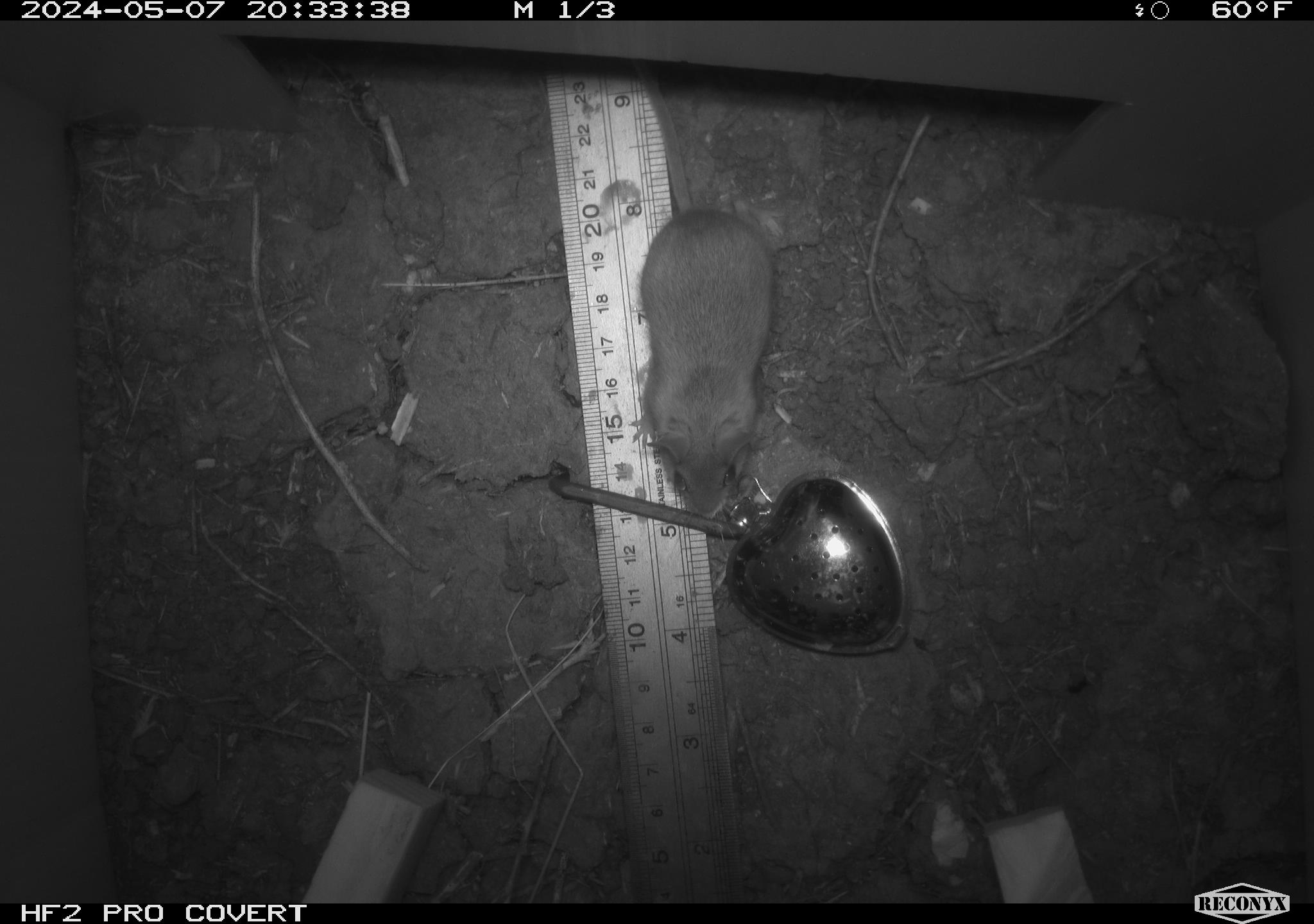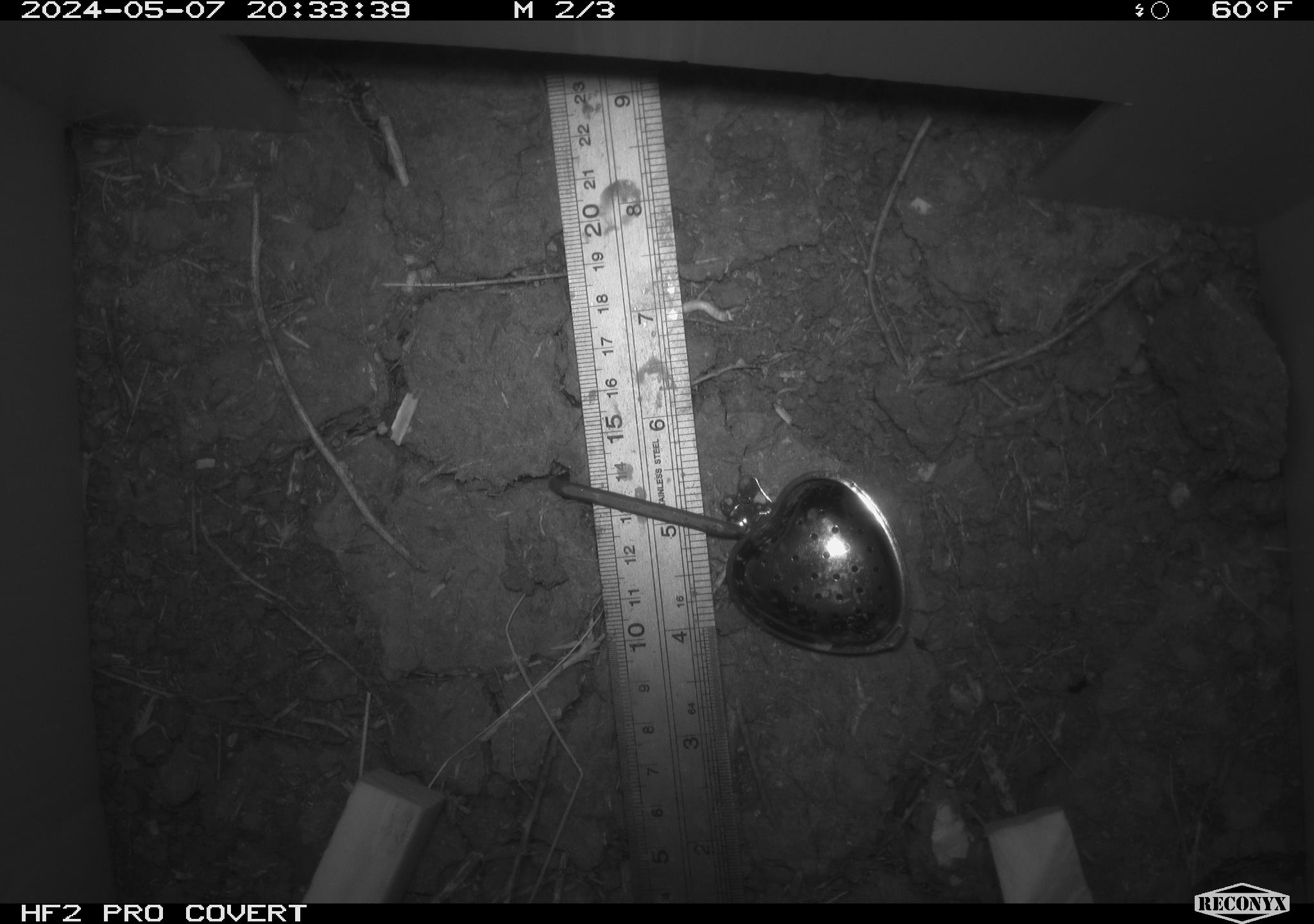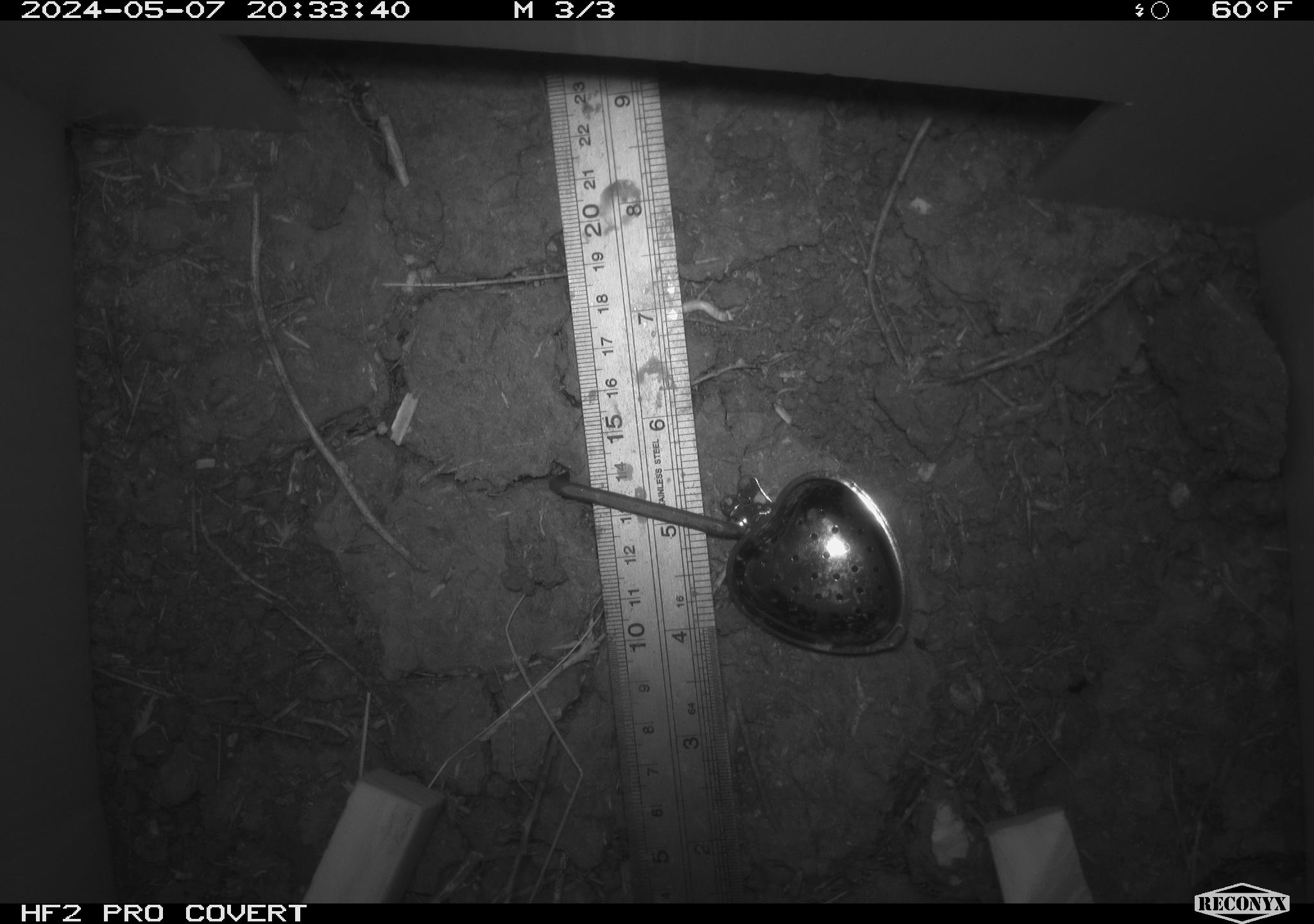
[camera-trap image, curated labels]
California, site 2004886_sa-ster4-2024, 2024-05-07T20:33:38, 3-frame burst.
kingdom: Animalia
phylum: Chordata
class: Mammalia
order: Rodentia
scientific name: Rodentia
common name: mouse species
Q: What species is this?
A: Mouse species (Rodentia).